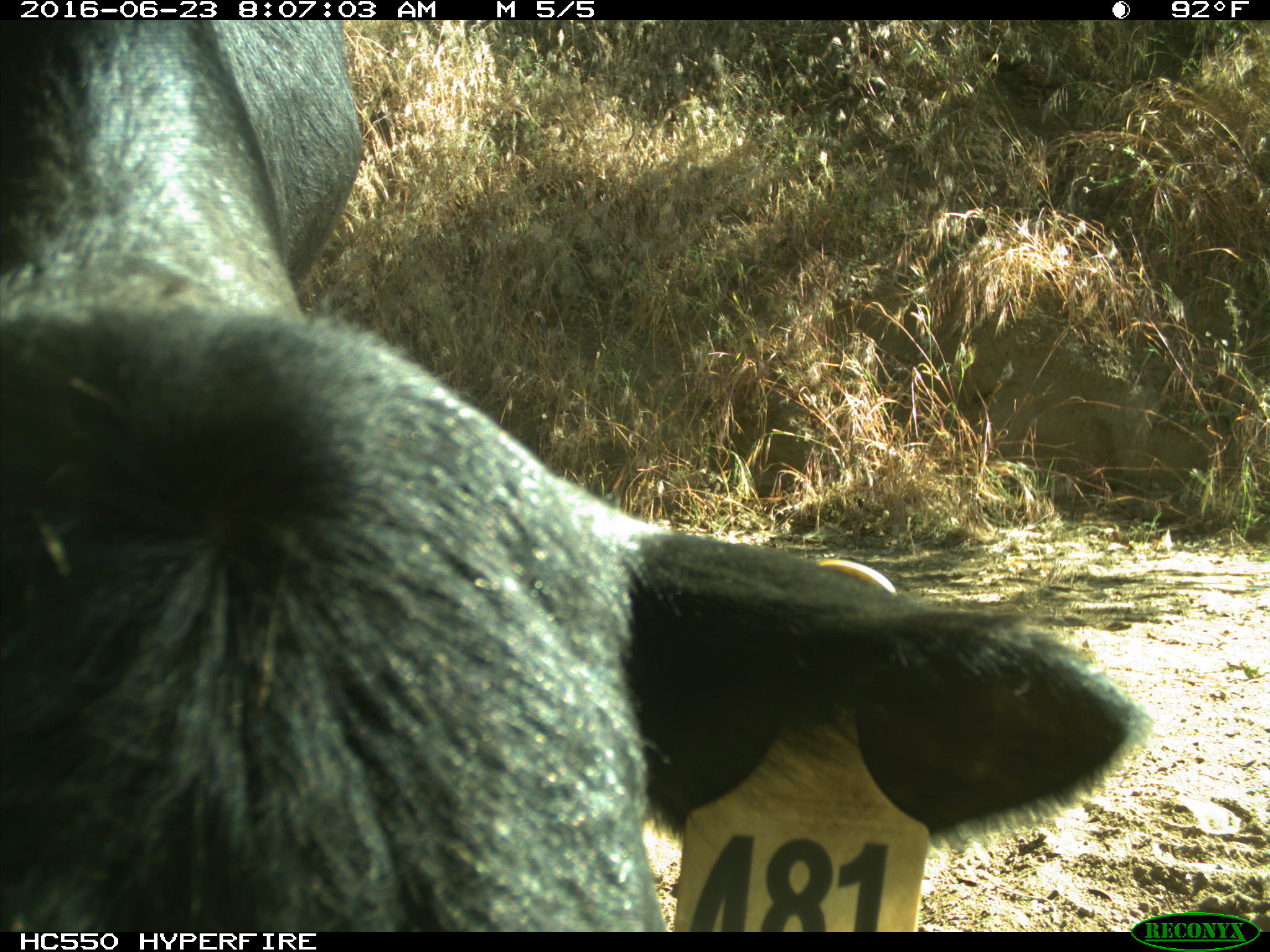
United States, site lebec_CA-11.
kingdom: Animalia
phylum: Chordata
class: Mammalia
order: Artiodactyla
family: Bovidae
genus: Bos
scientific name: Bos taurus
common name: domestic cow